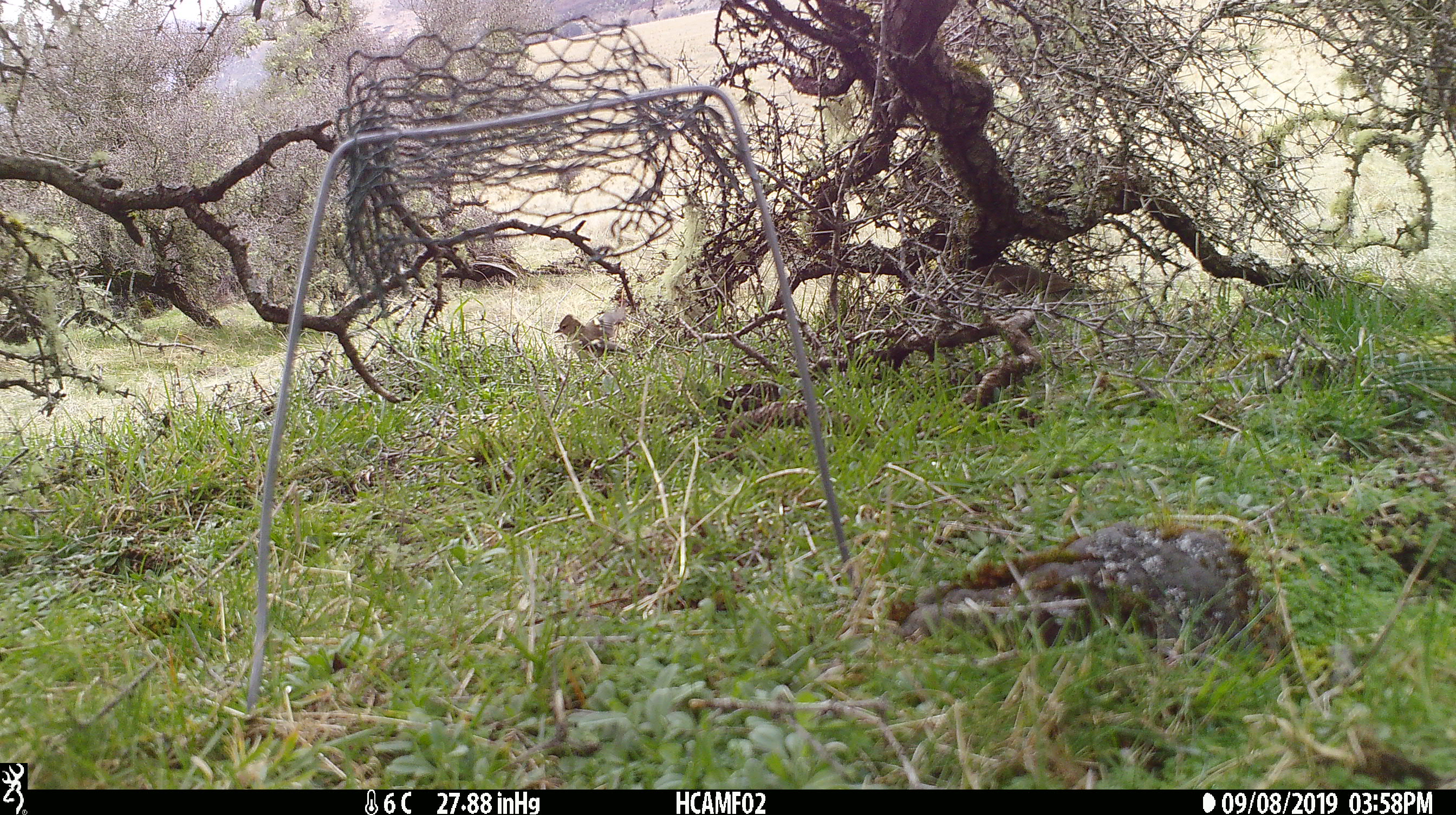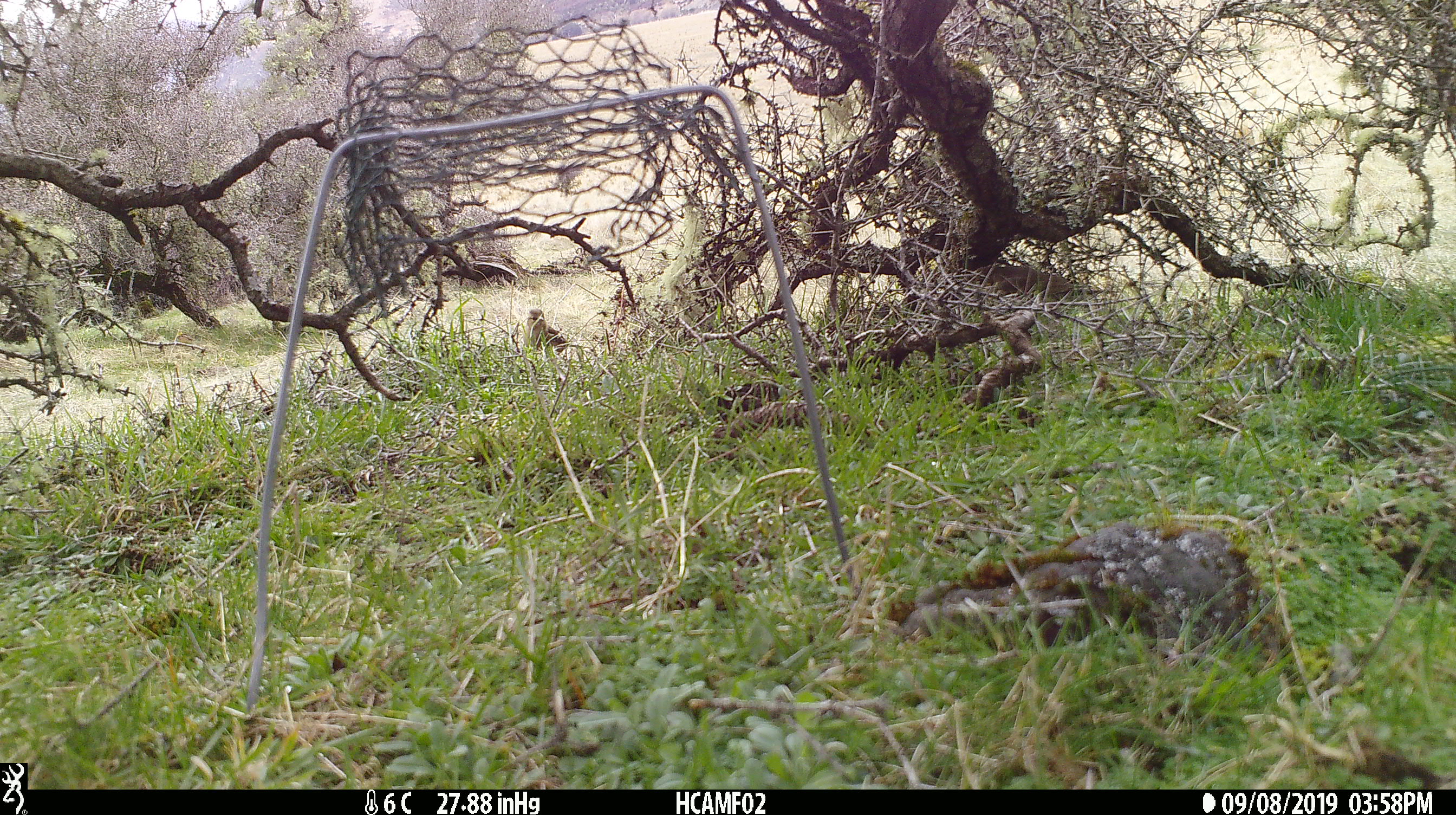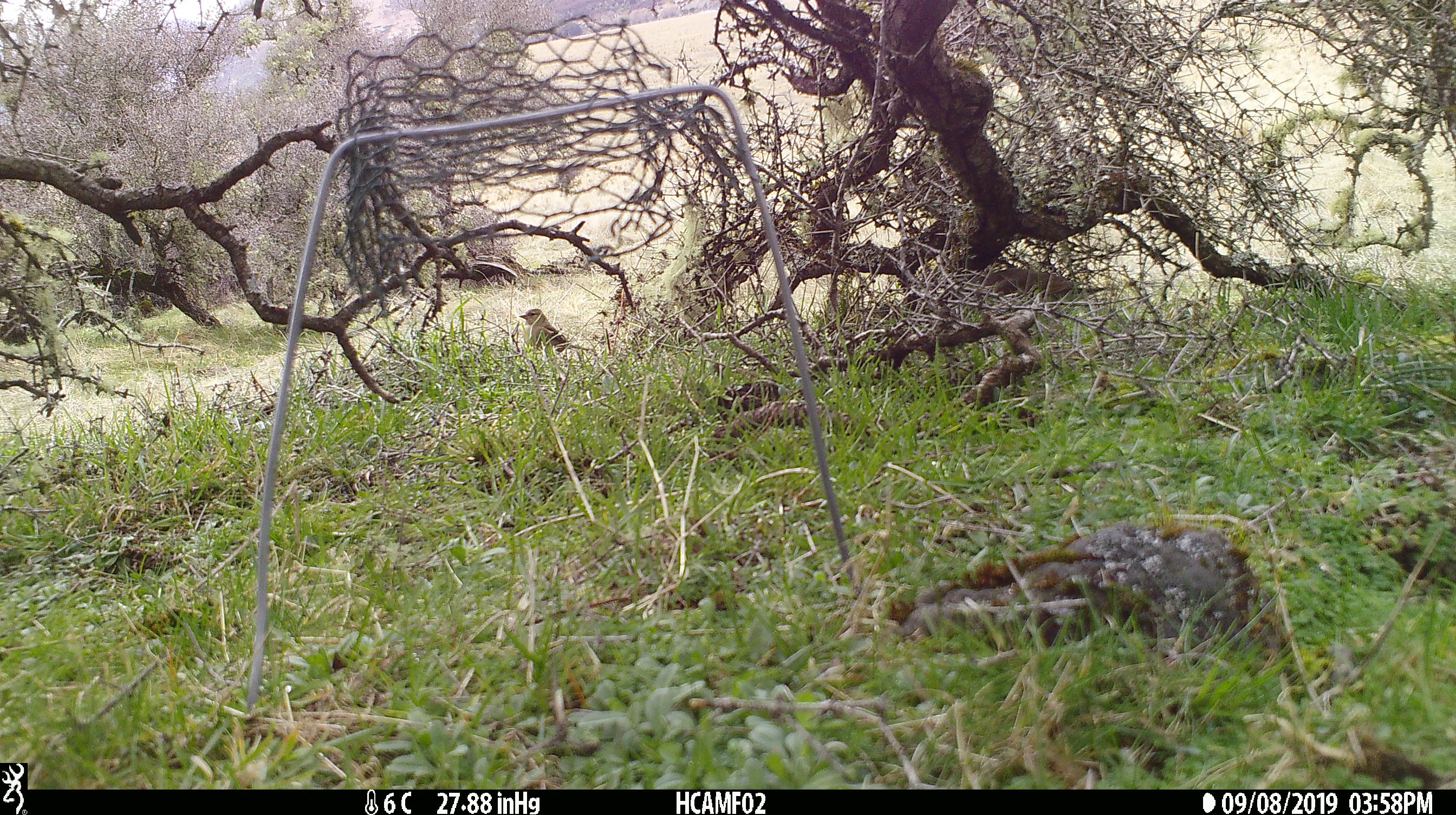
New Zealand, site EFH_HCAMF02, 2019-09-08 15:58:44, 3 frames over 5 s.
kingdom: Animalia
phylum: Chordata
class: Aves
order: Passeriformes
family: Fringillidae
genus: Fringilla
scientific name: Fringilla coelebs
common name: common chaffinch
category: chaffinch